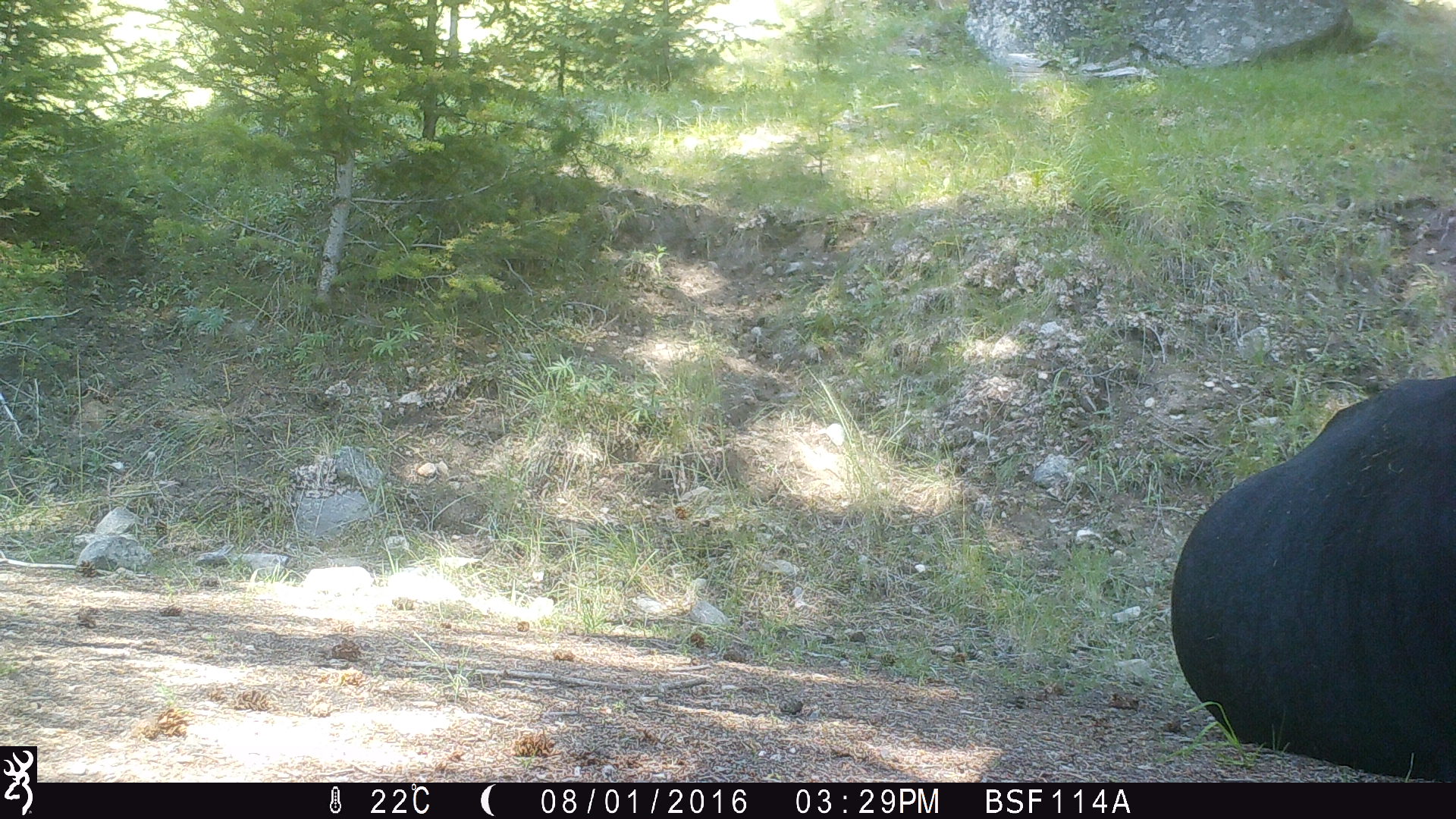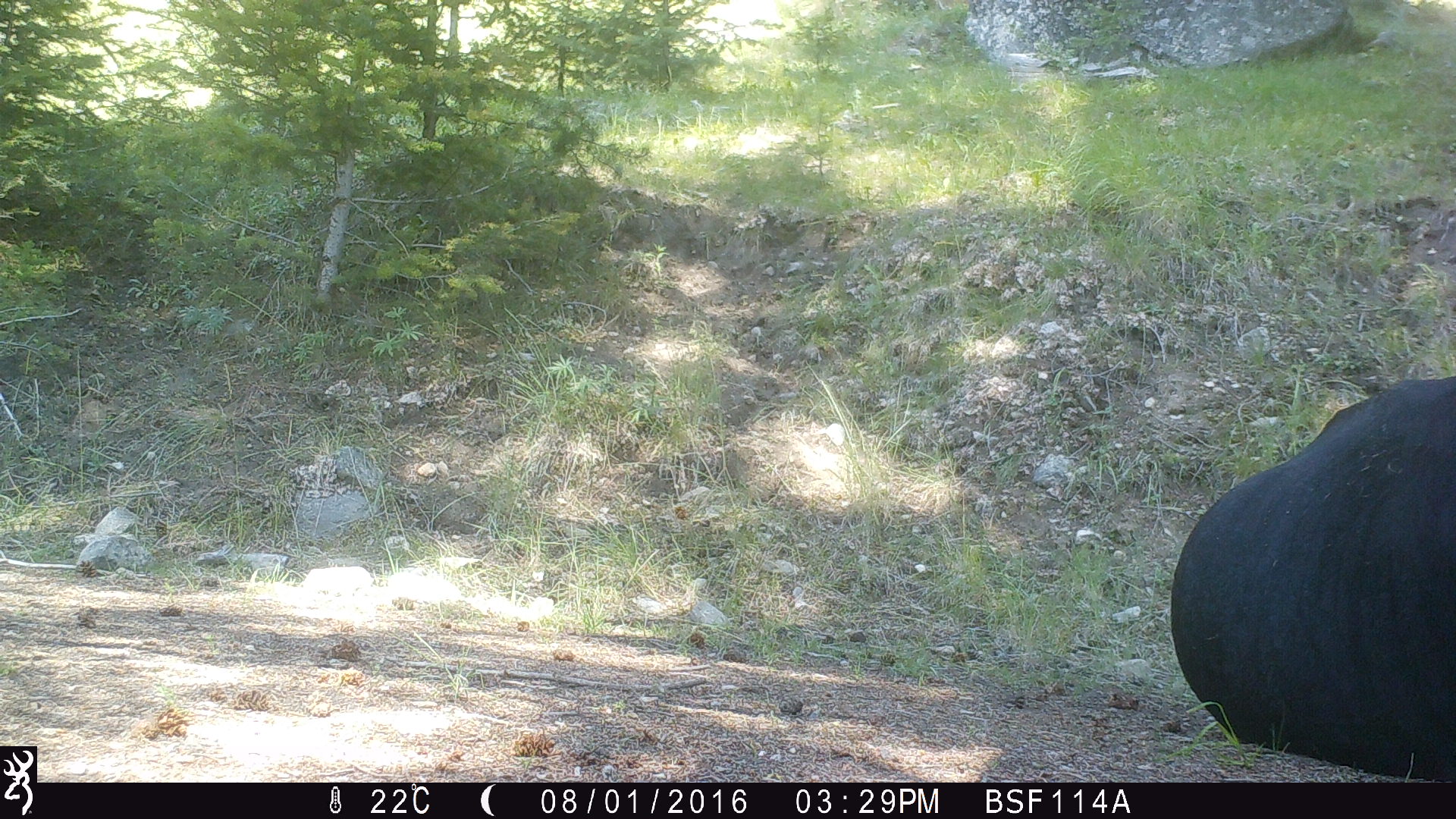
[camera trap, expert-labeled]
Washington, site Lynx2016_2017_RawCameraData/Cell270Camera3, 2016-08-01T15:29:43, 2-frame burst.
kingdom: Animalia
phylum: Chordata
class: Mammalia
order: Artiodactyla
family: Bovidae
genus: Bos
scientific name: Bos taurus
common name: domestic cattle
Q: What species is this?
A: Domestic cattle (Bos taurus).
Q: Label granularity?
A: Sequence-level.